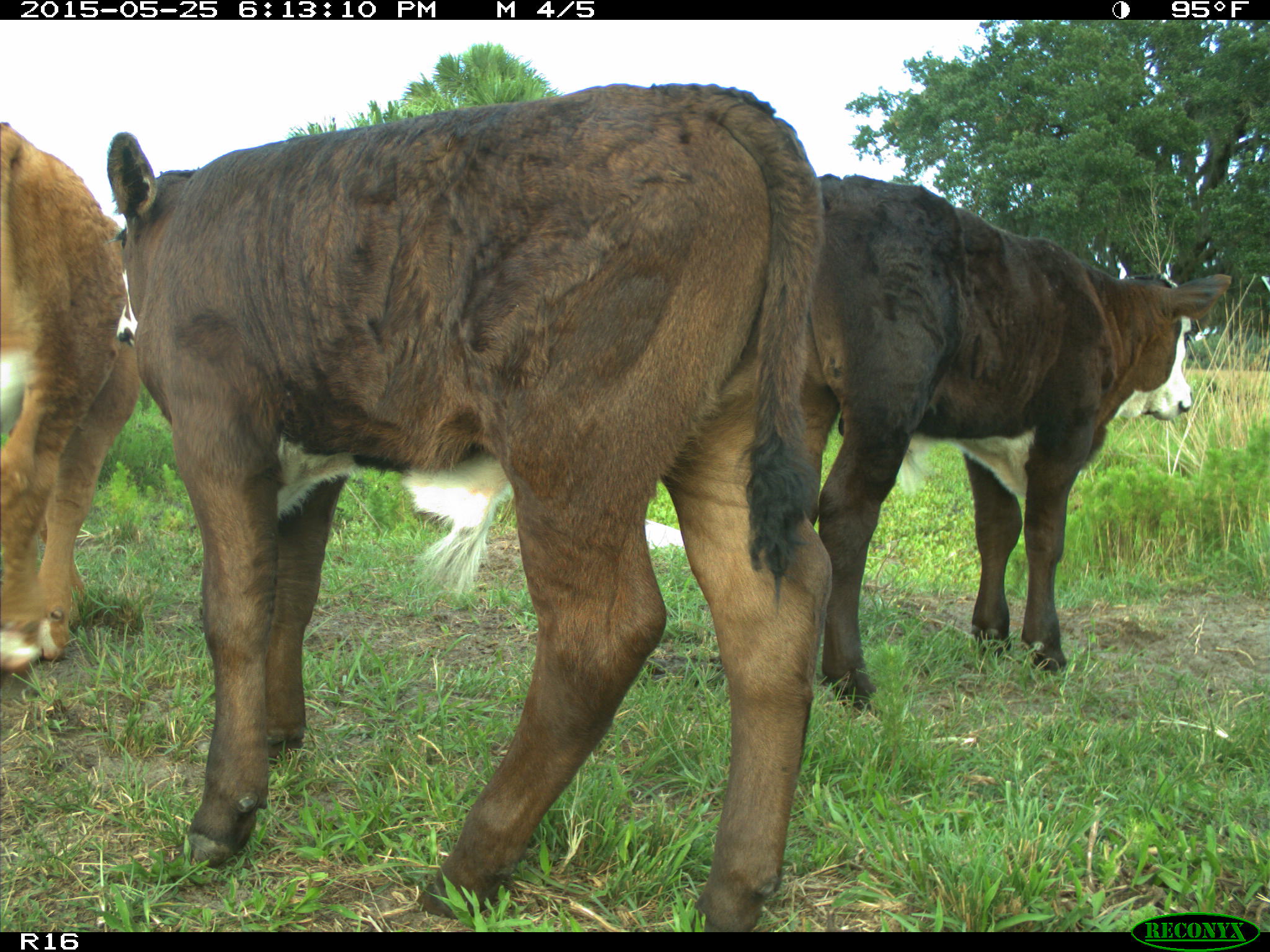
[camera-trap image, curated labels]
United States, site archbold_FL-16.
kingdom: Animalia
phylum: Chordata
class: Mammalia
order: Artiodactyla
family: Bovidae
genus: Bos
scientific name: Bos taurus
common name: domestic cow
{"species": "Bos taurus (domestic cow)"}